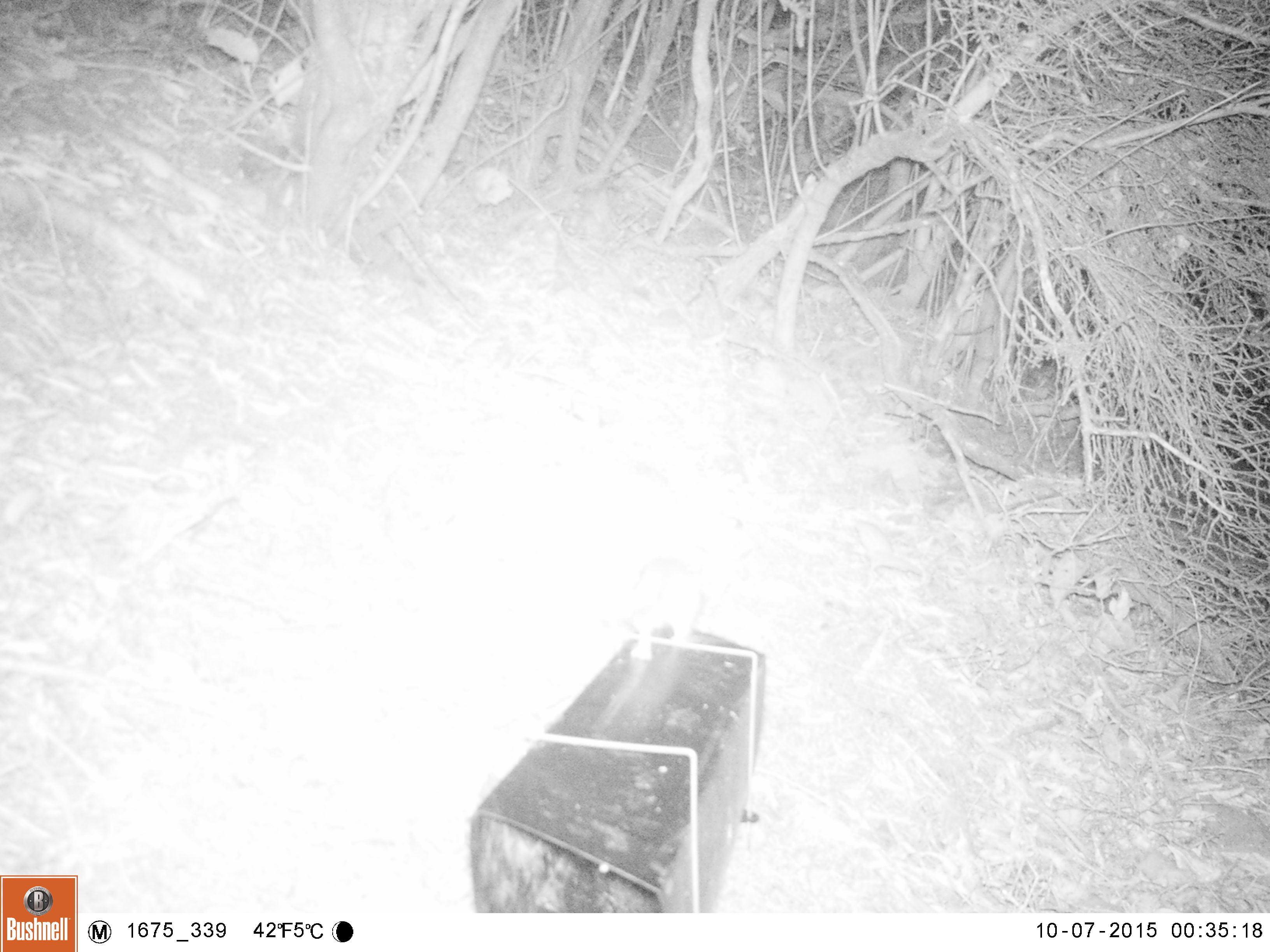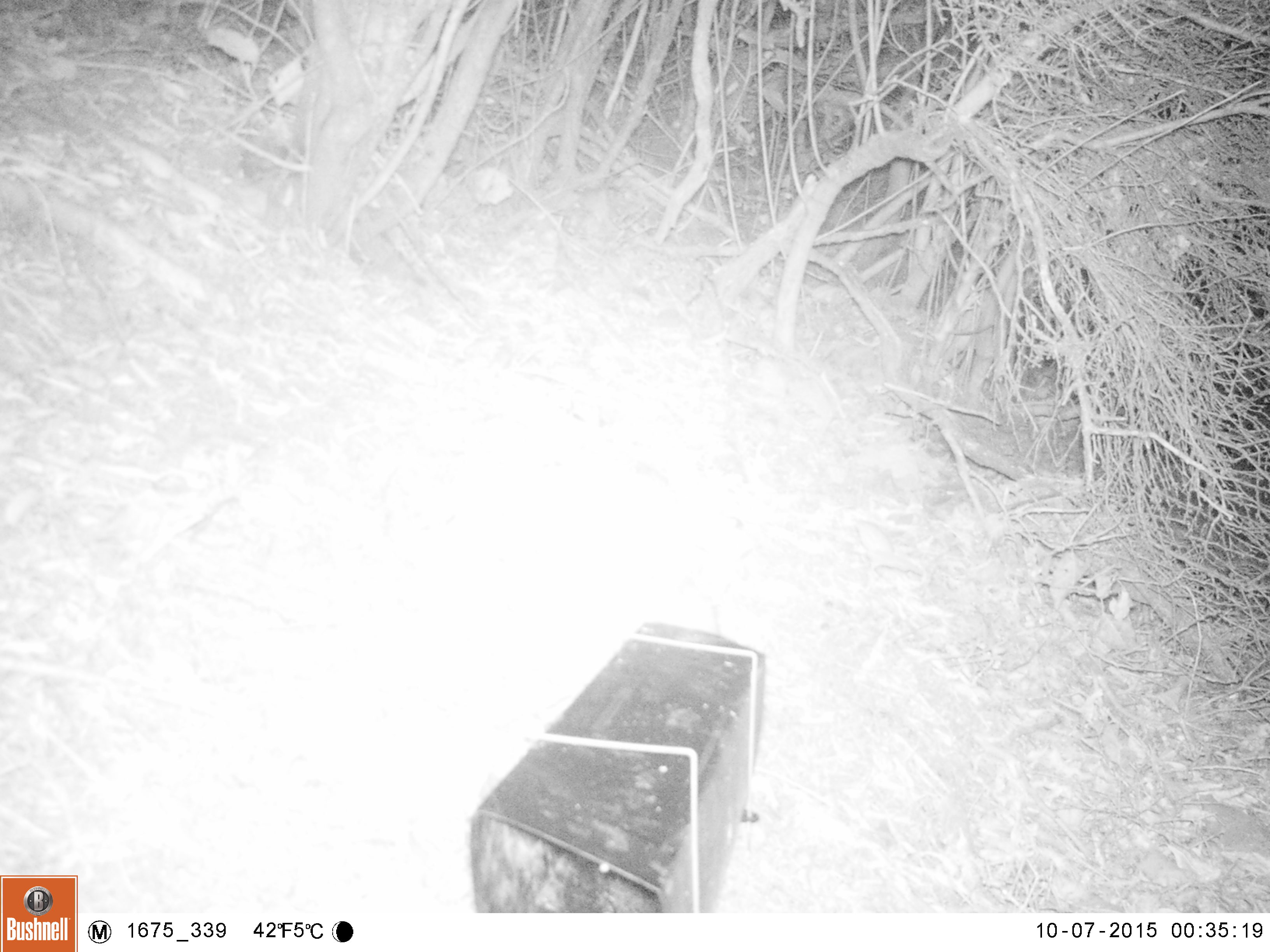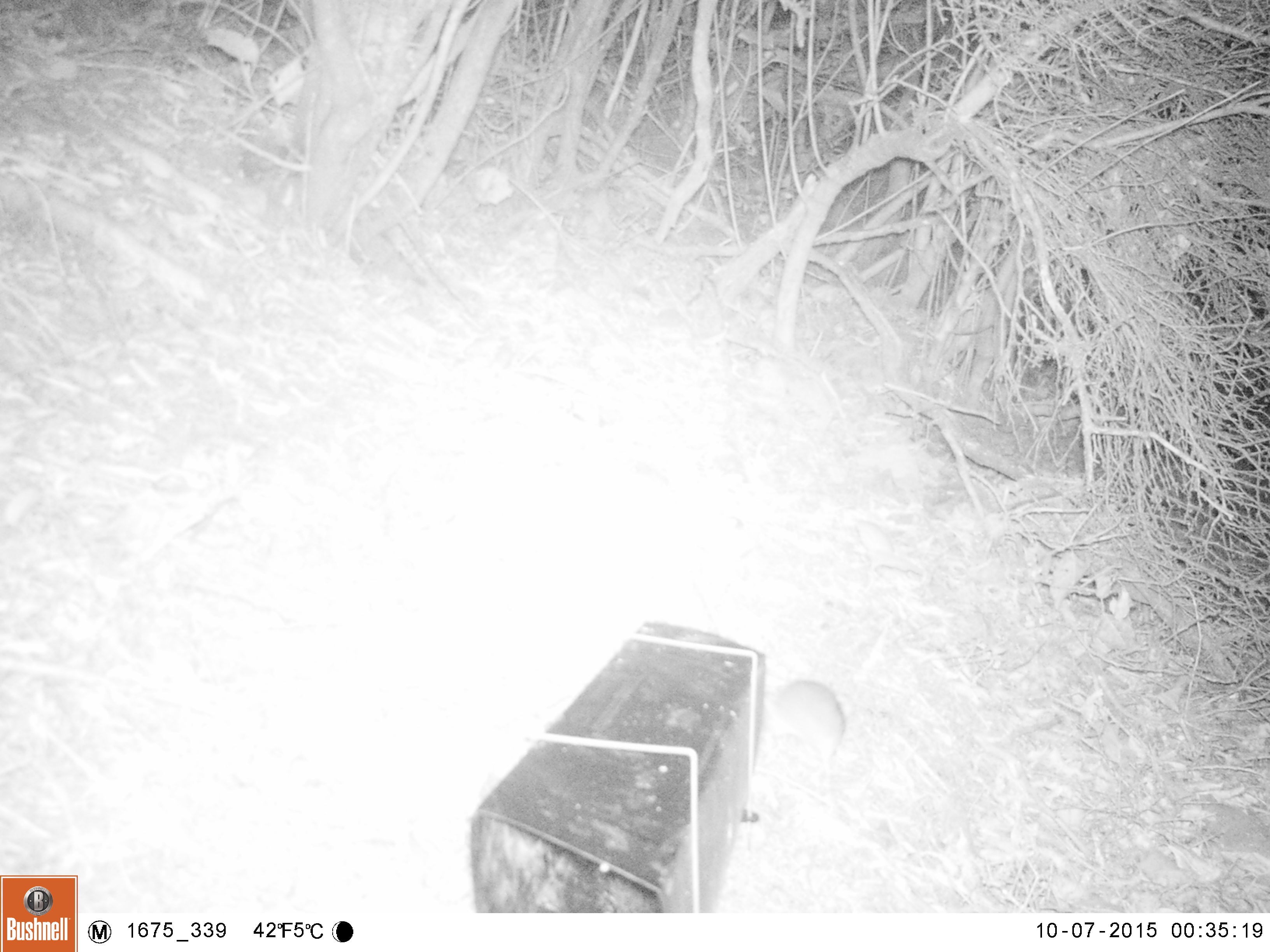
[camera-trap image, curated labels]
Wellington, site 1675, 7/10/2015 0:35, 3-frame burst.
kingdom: Animalia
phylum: Chordata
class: Mammalia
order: Rodentia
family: Muridae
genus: Rattus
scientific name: Rattus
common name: rat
Rat (Rattus).